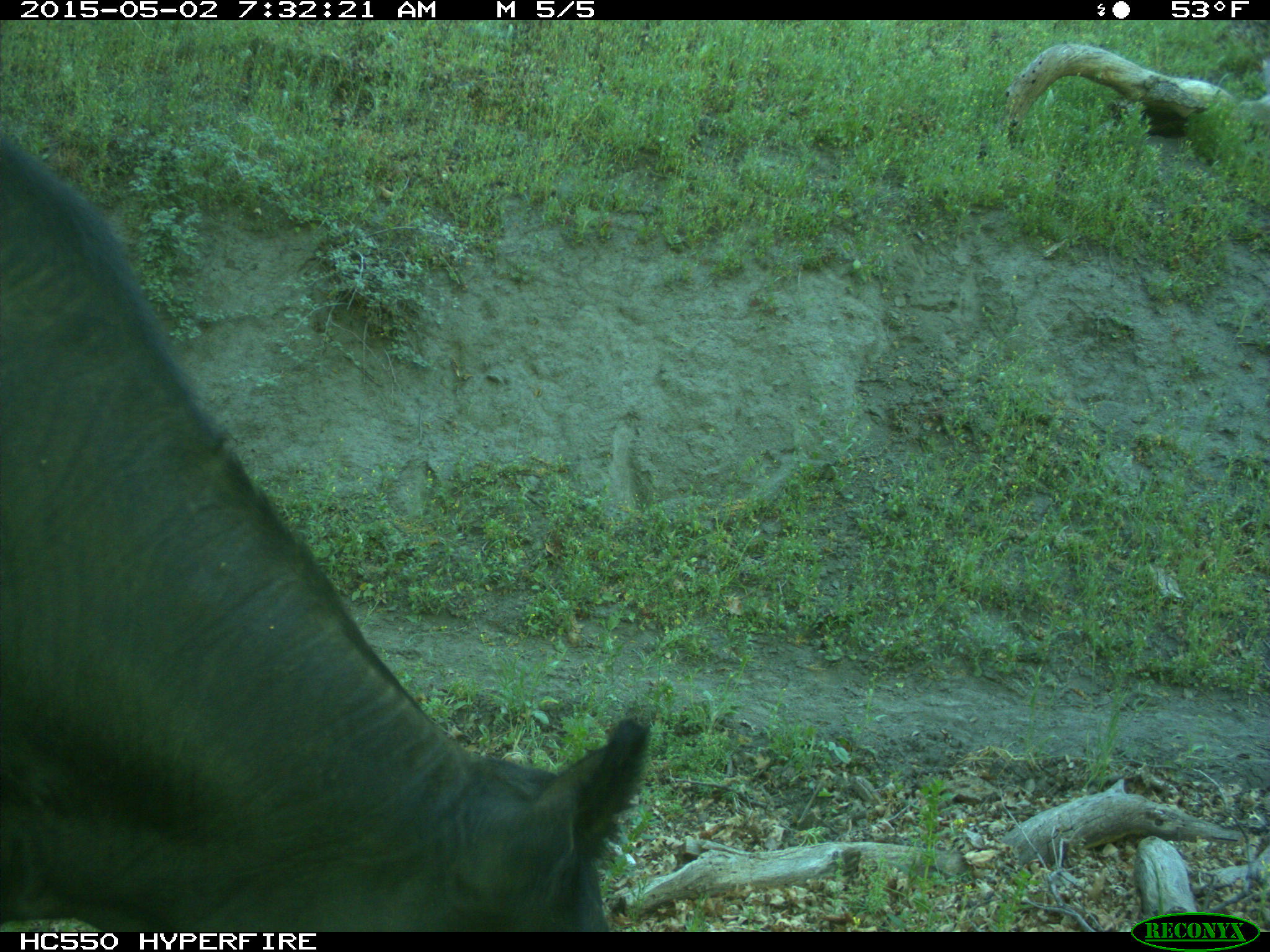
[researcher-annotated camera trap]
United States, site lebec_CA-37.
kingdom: Animalia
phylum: Chordata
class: Mammalia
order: Artiodactyla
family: Bovidae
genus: Bos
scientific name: Bos taurus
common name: domestic cow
Bos taurus (domestic cow).